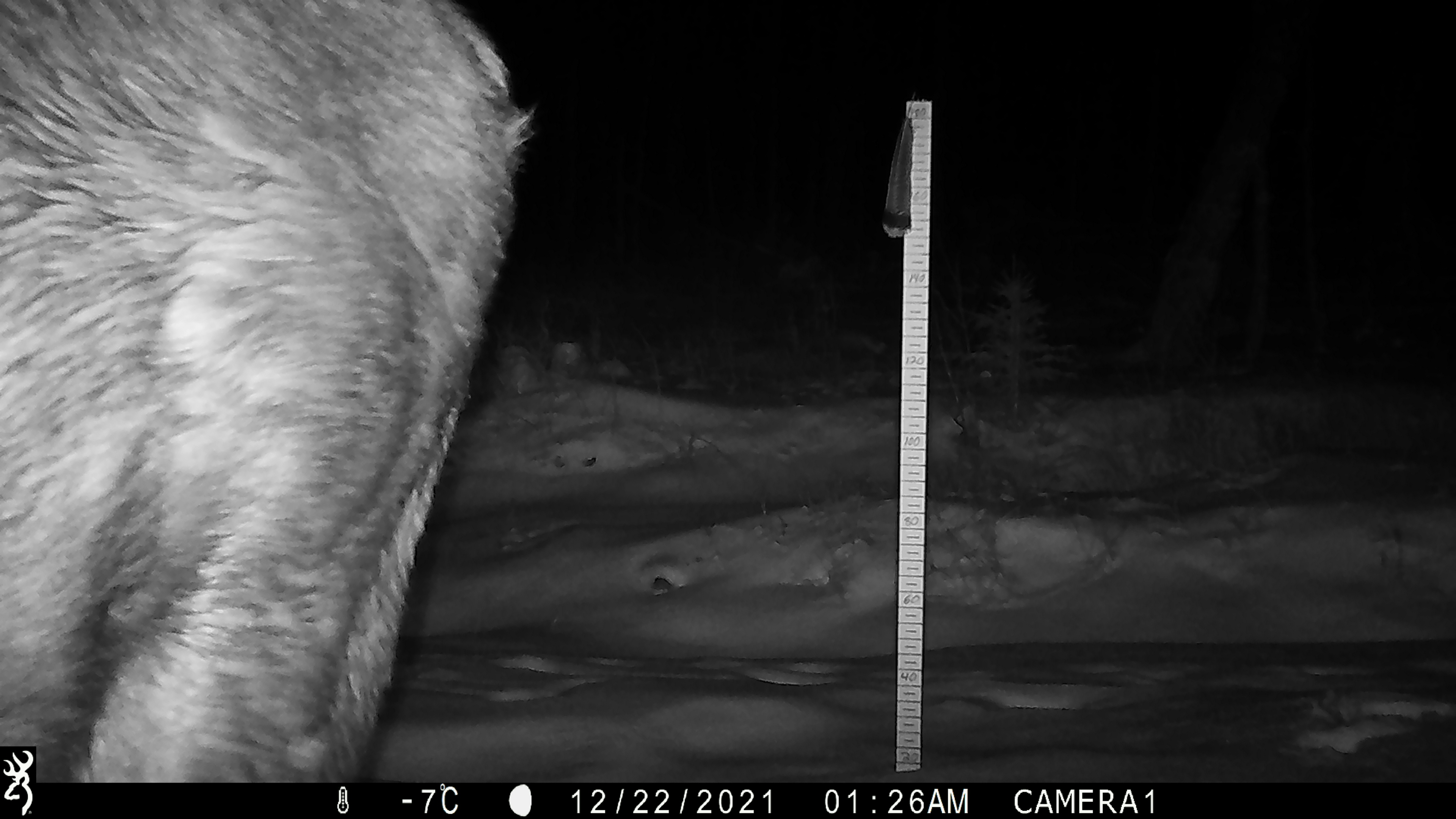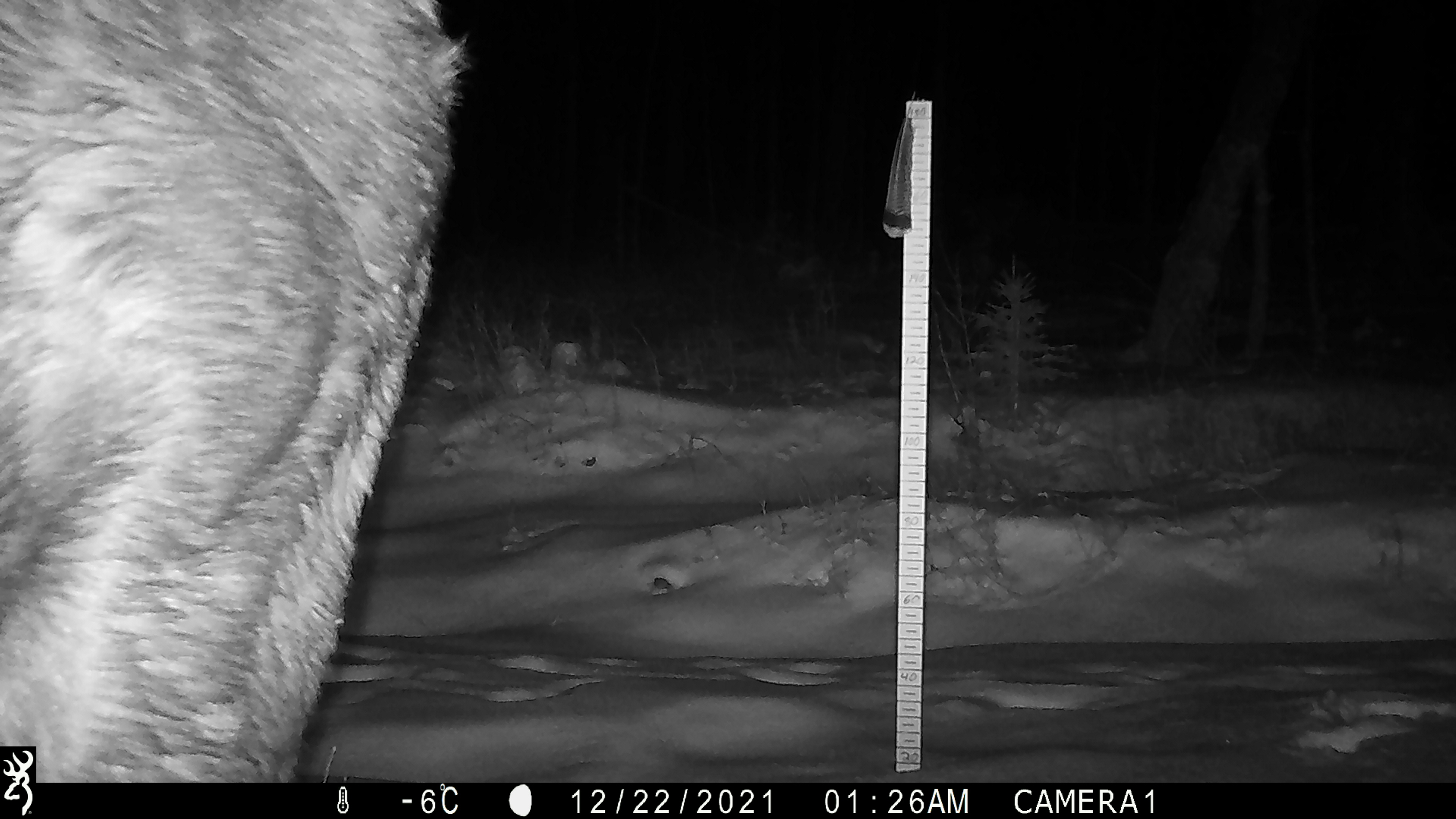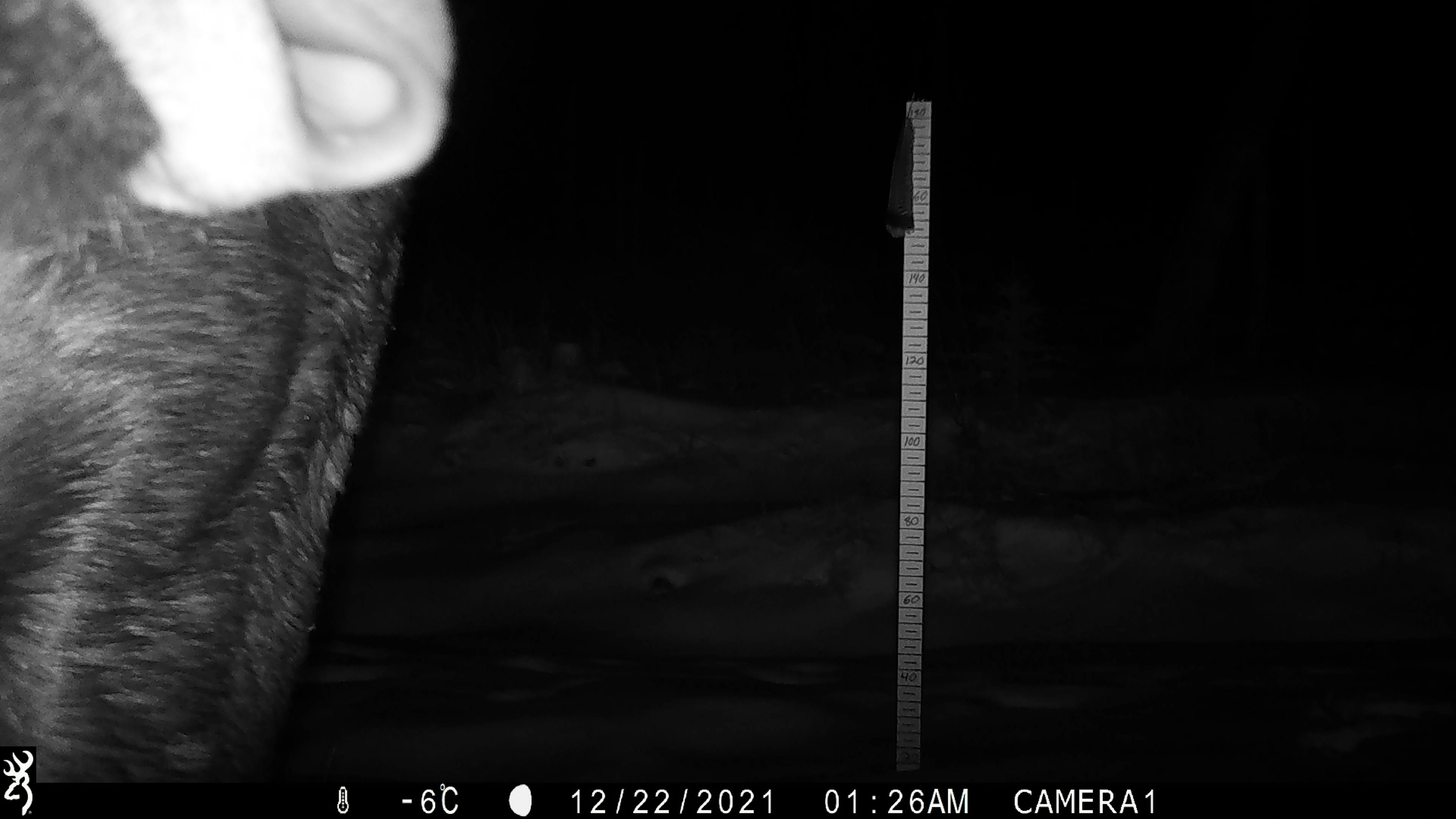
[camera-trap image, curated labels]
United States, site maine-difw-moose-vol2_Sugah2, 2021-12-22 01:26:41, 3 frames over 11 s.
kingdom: Animalia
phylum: Chordata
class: Mammalia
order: Artiodactyla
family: Cervidae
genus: Alces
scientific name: Alces alces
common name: moose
Moose (Alces alces).